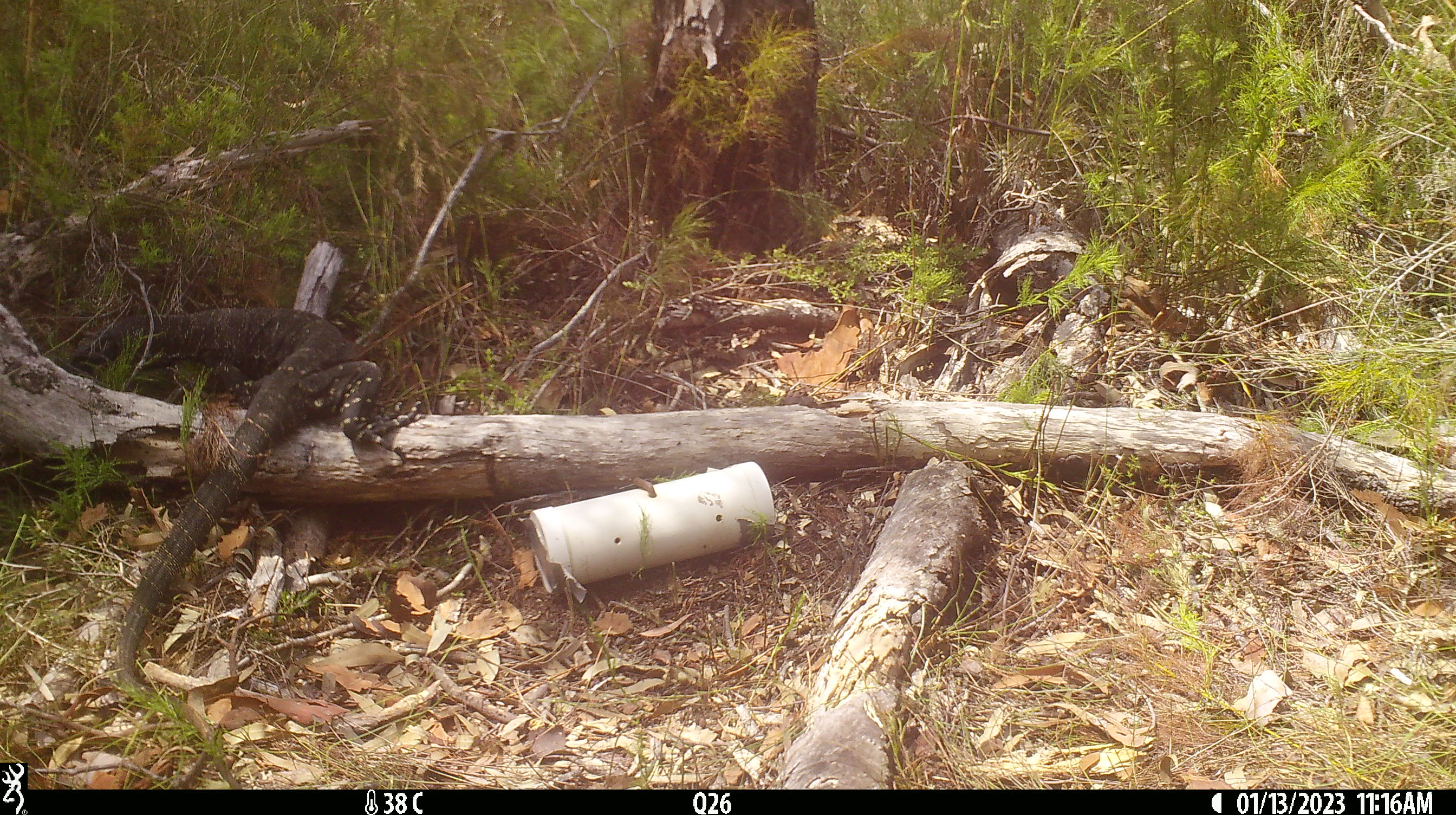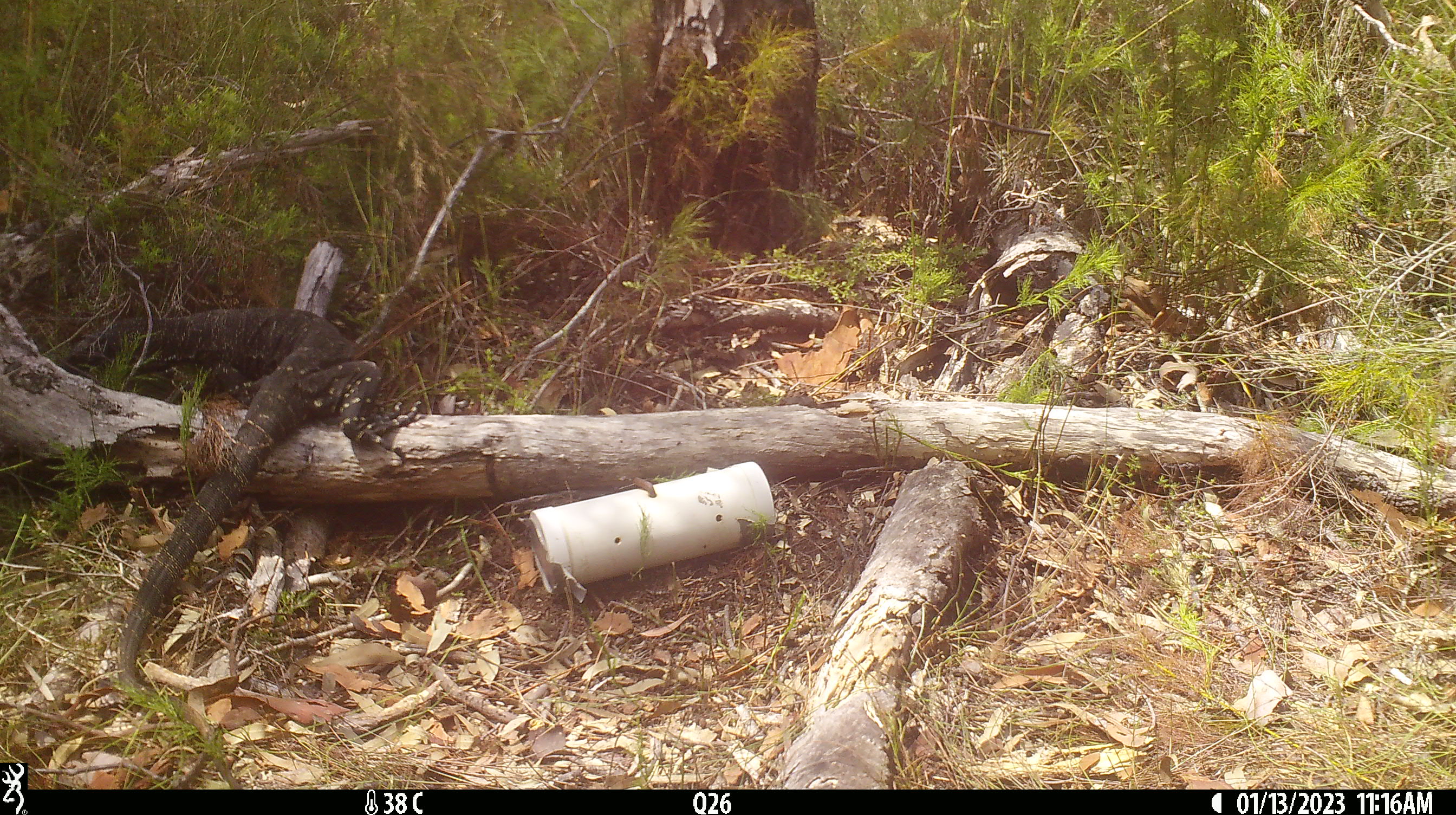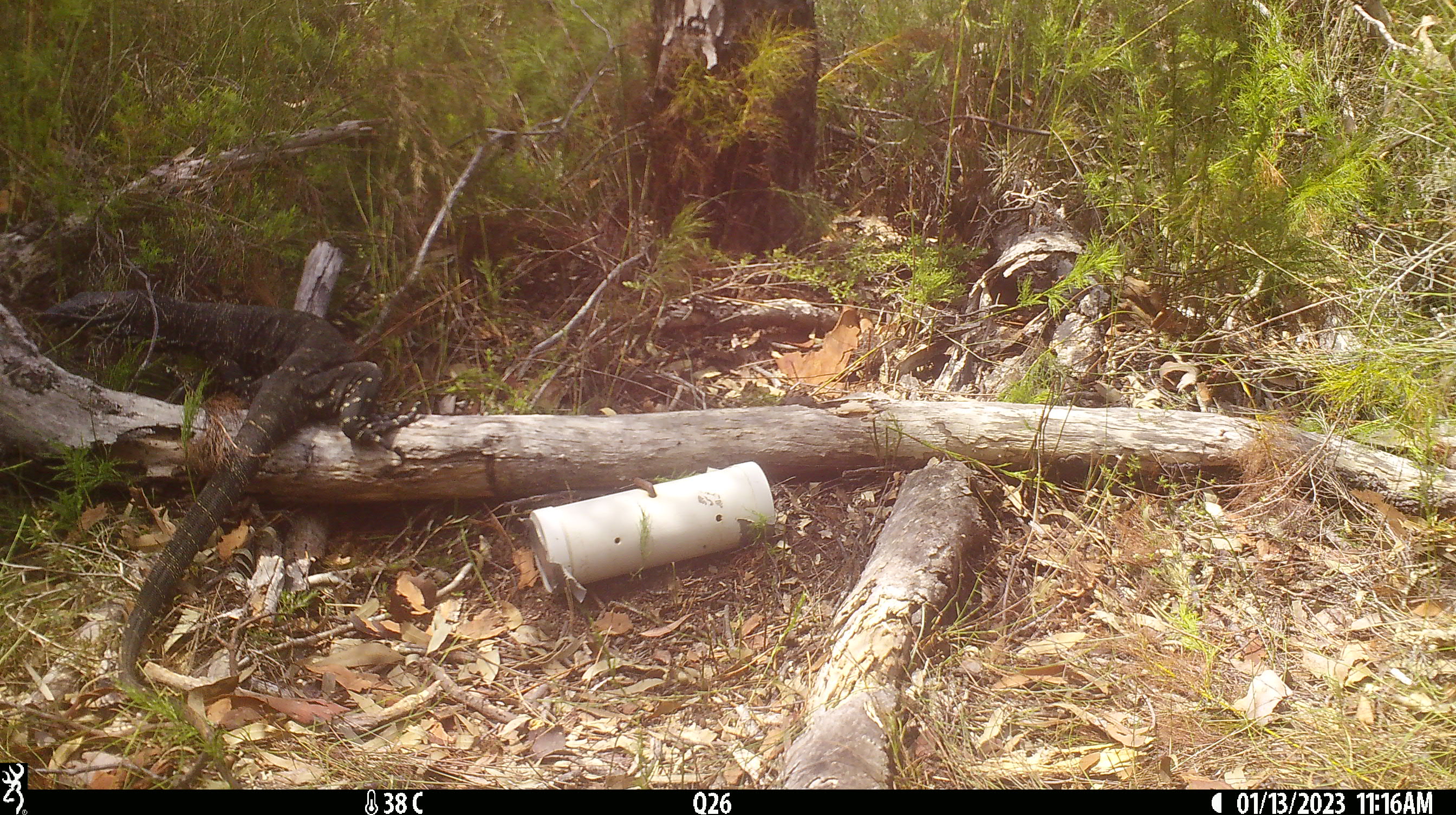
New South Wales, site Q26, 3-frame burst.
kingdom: Animalia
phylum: Chordata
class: Reptilia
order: Squamata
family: Varanidae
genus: Varanus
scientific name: Varanus varius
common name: lace monitor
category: goanna